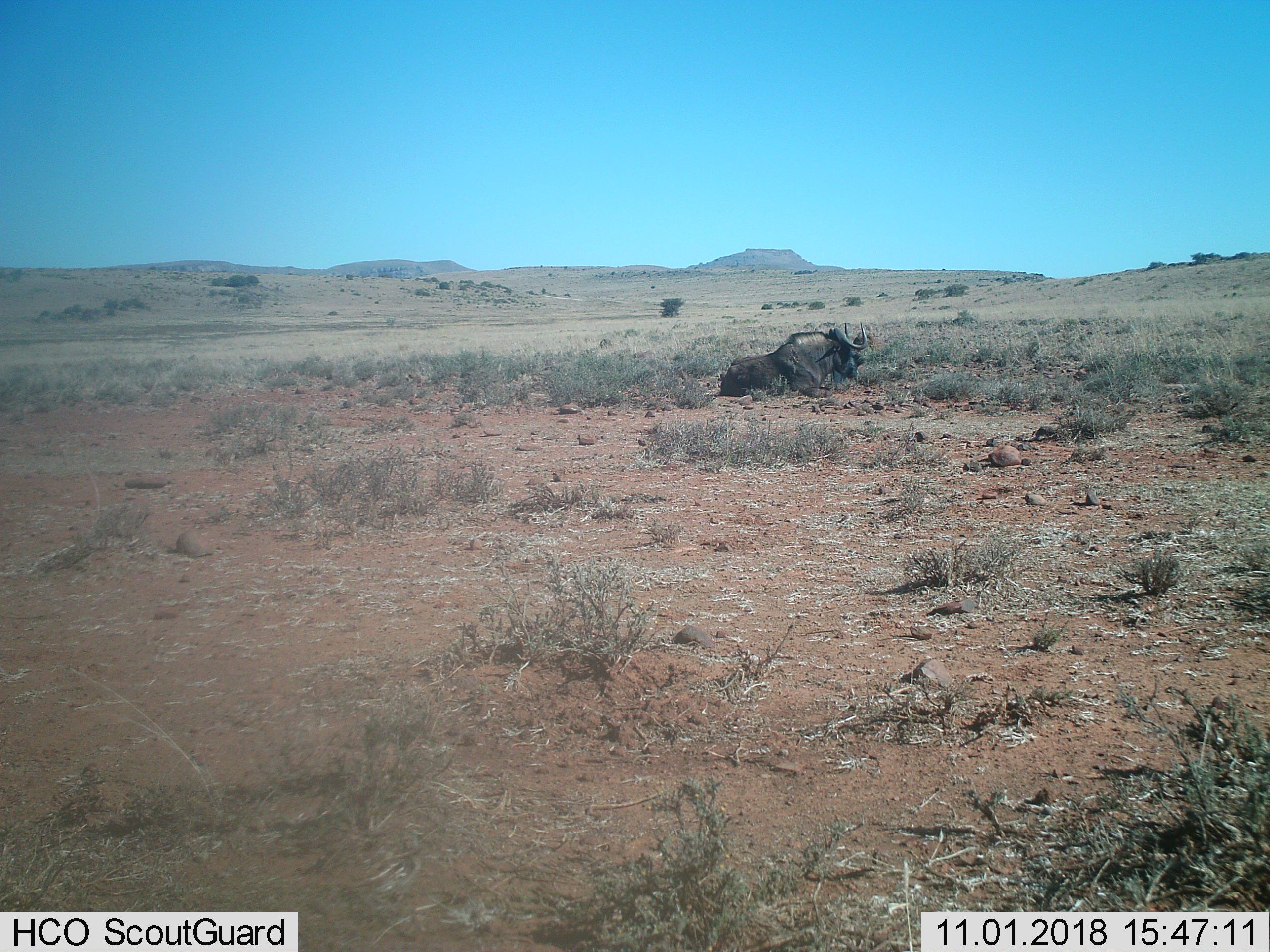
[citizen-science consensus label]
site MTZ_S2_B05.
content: unidentified animal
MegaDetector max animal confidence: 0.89